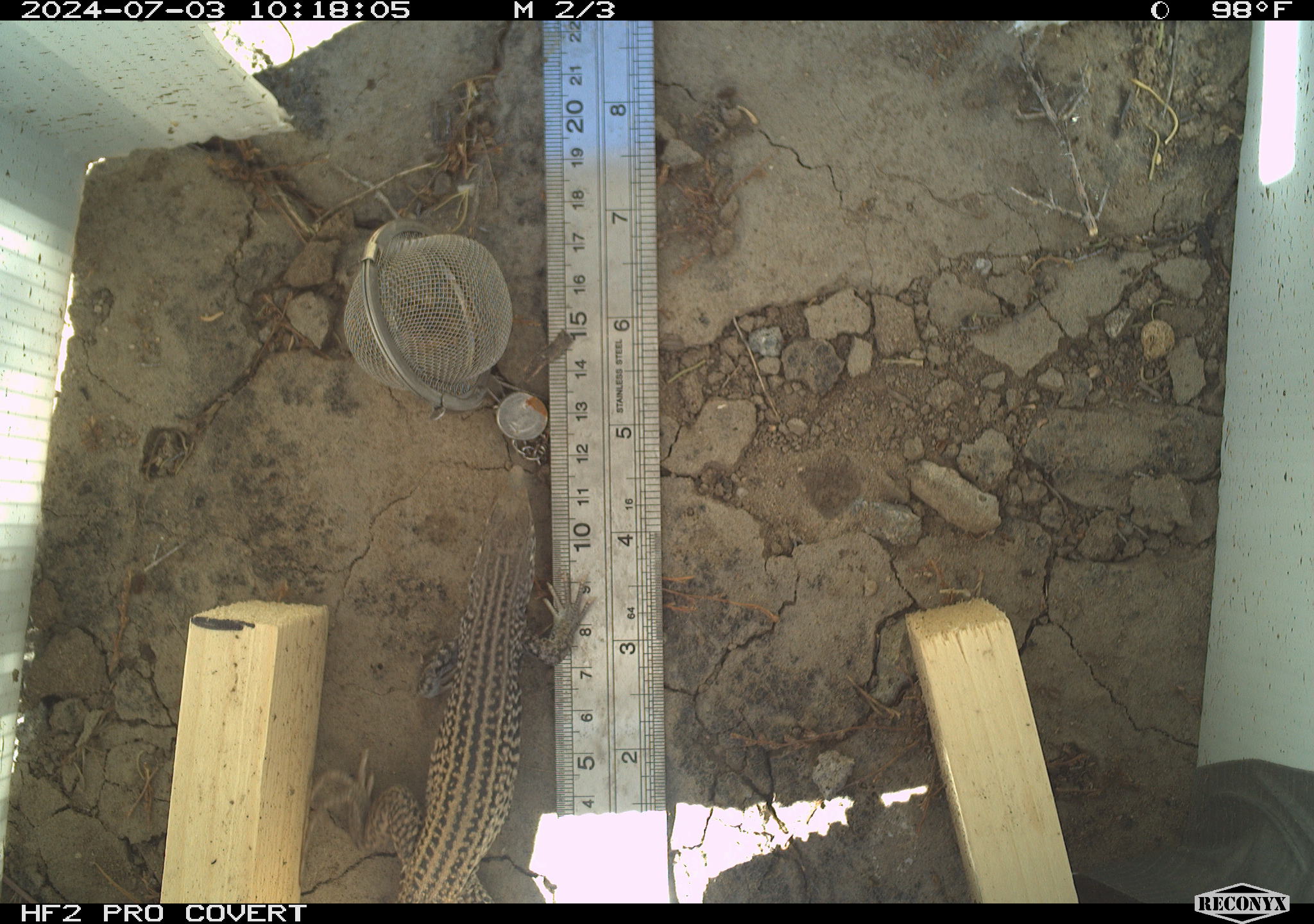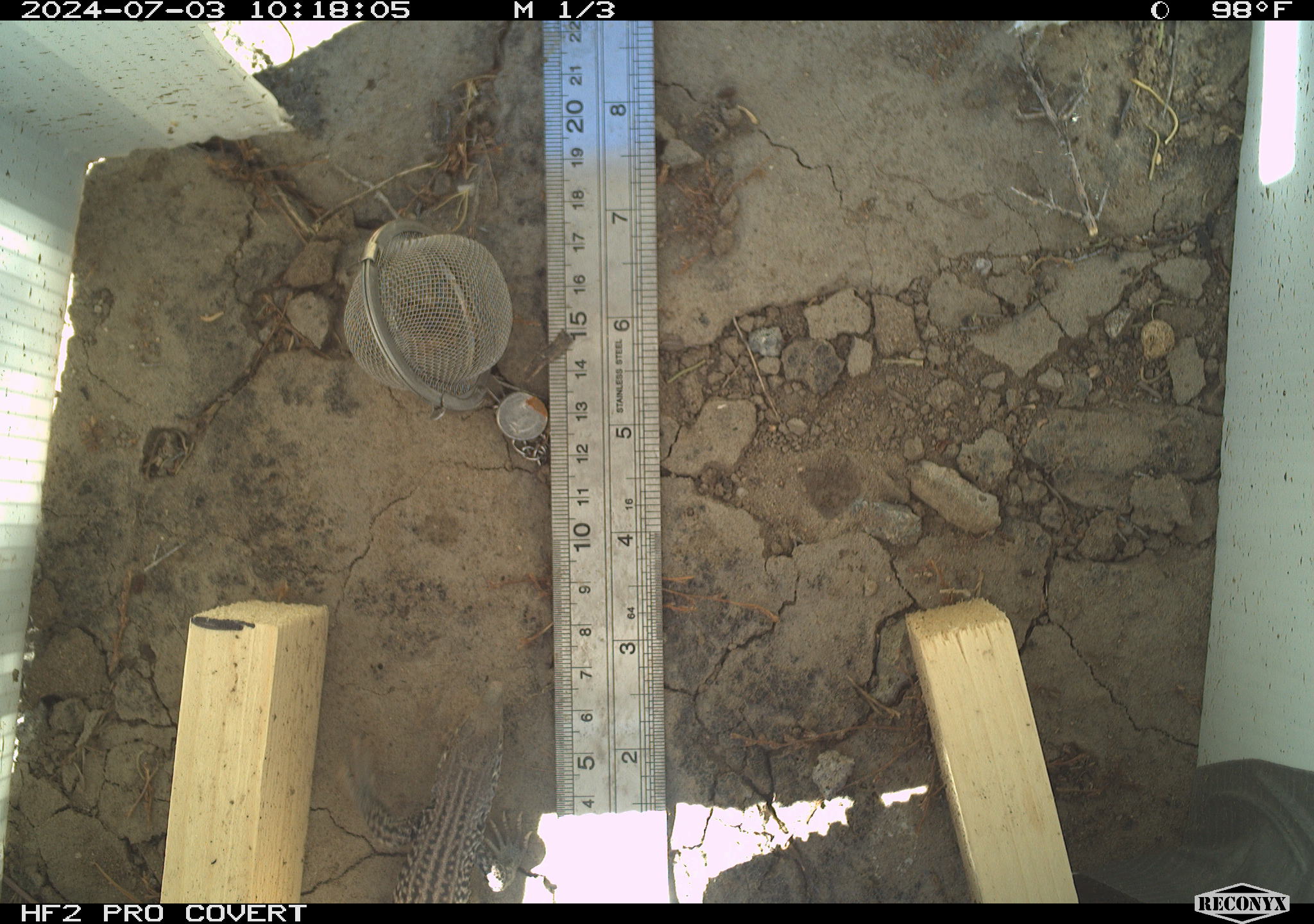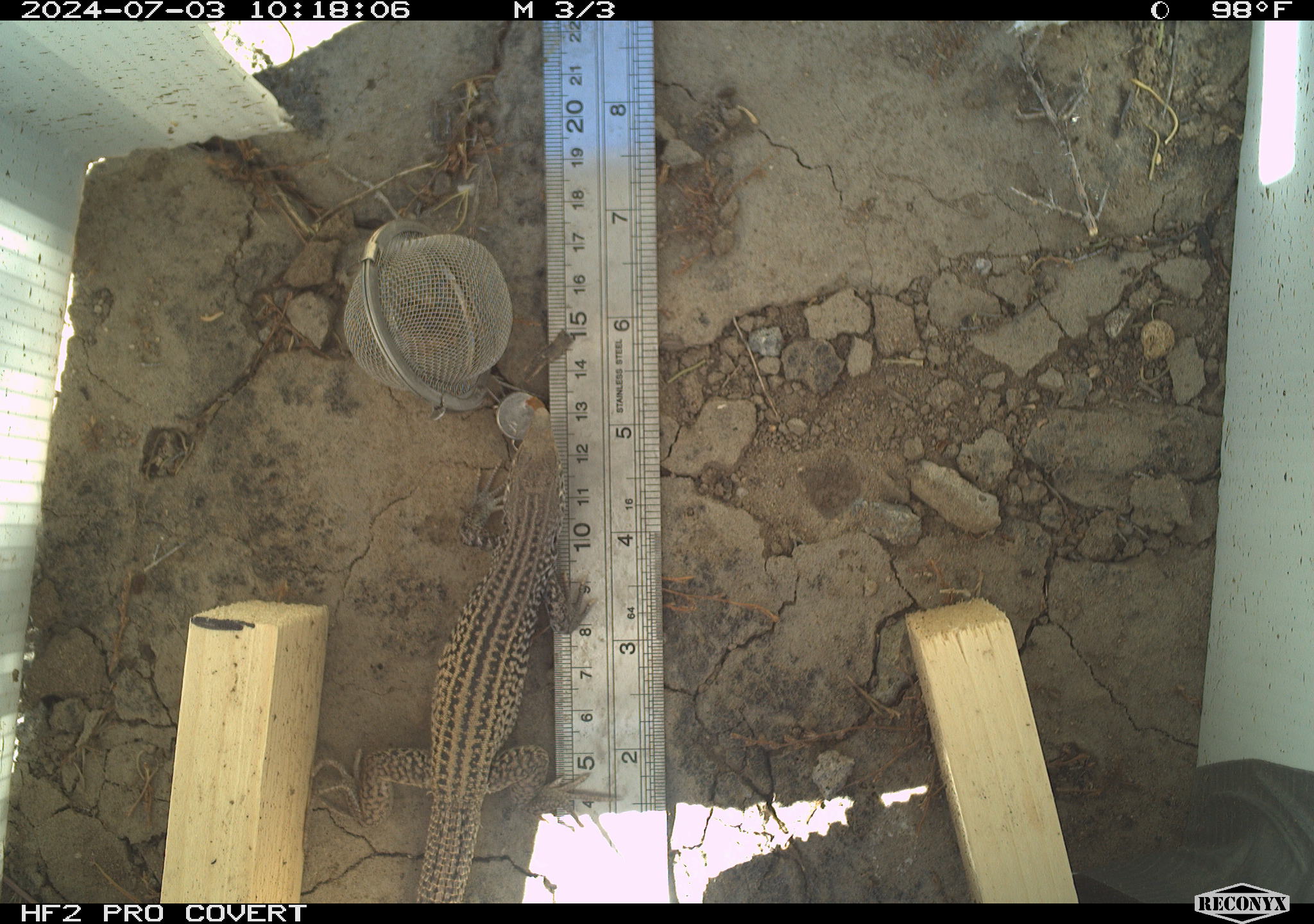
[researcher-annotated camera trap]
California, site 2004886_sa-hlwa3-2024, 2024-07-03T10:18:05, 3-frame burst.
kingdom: Animalia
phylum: Chordata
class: Reptilia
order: Squamata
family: Teiidae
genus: Aspidoscelis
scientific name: Aspidoscelis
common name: whiptail lizards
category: aspidoscelis species